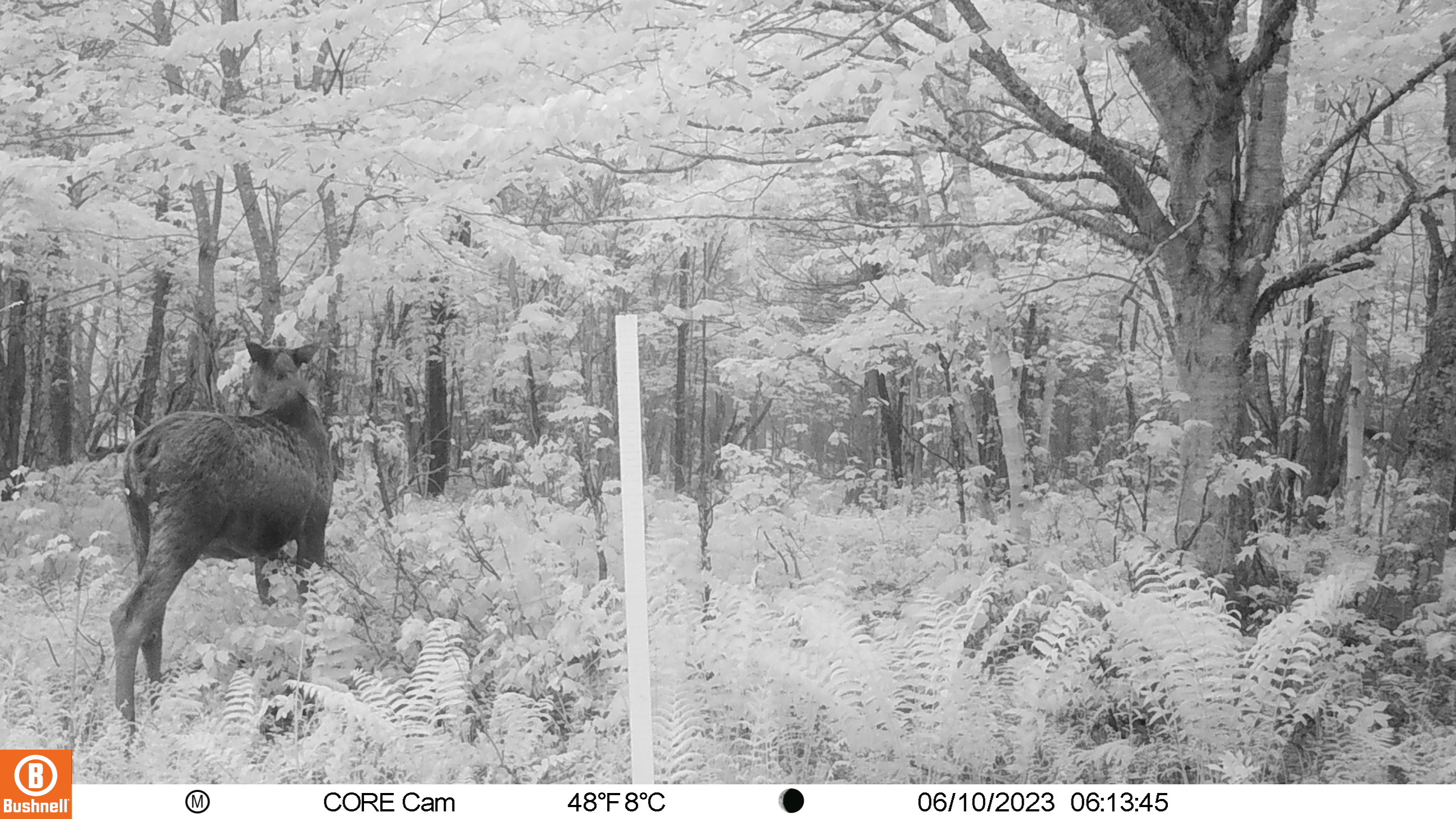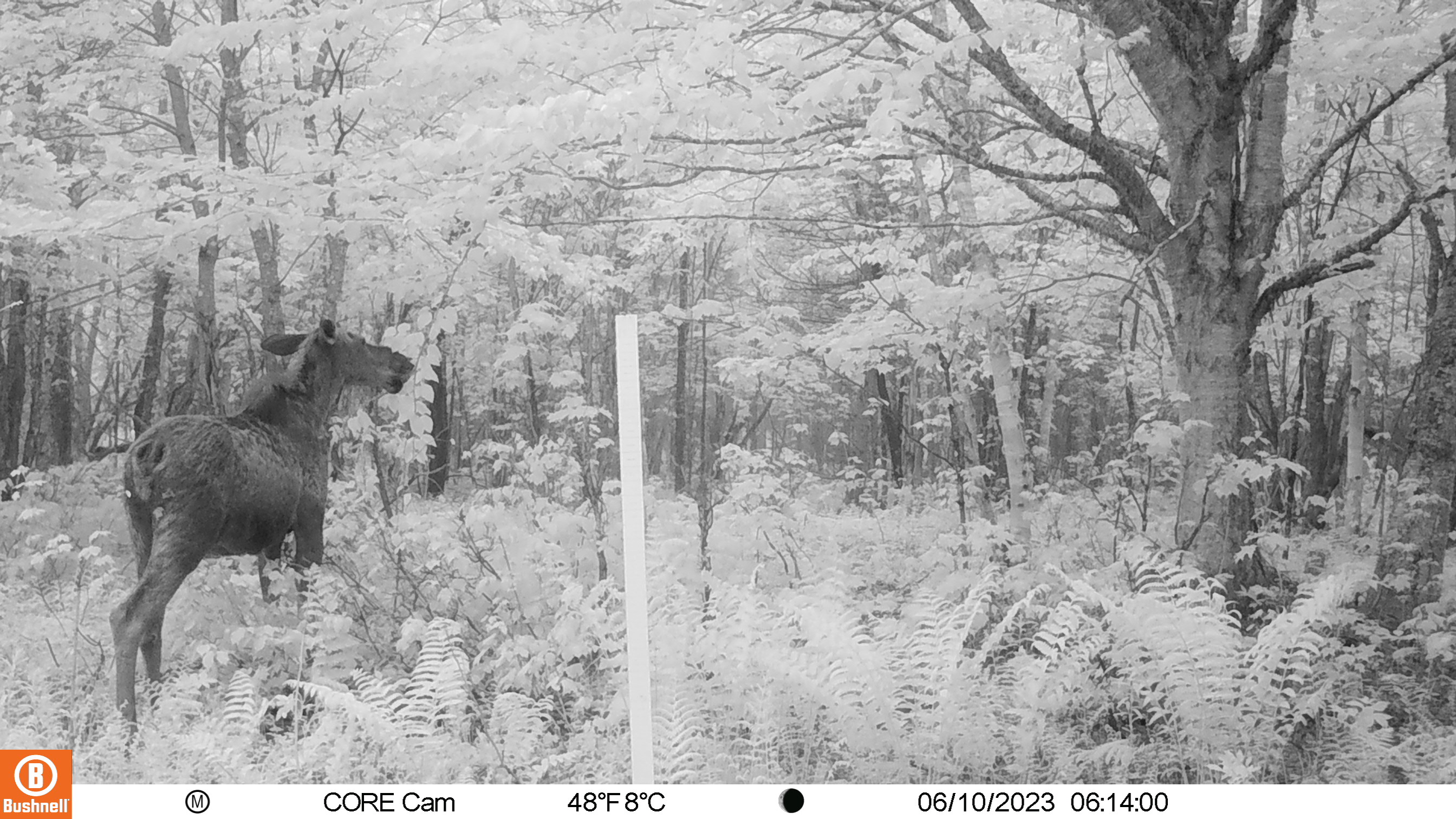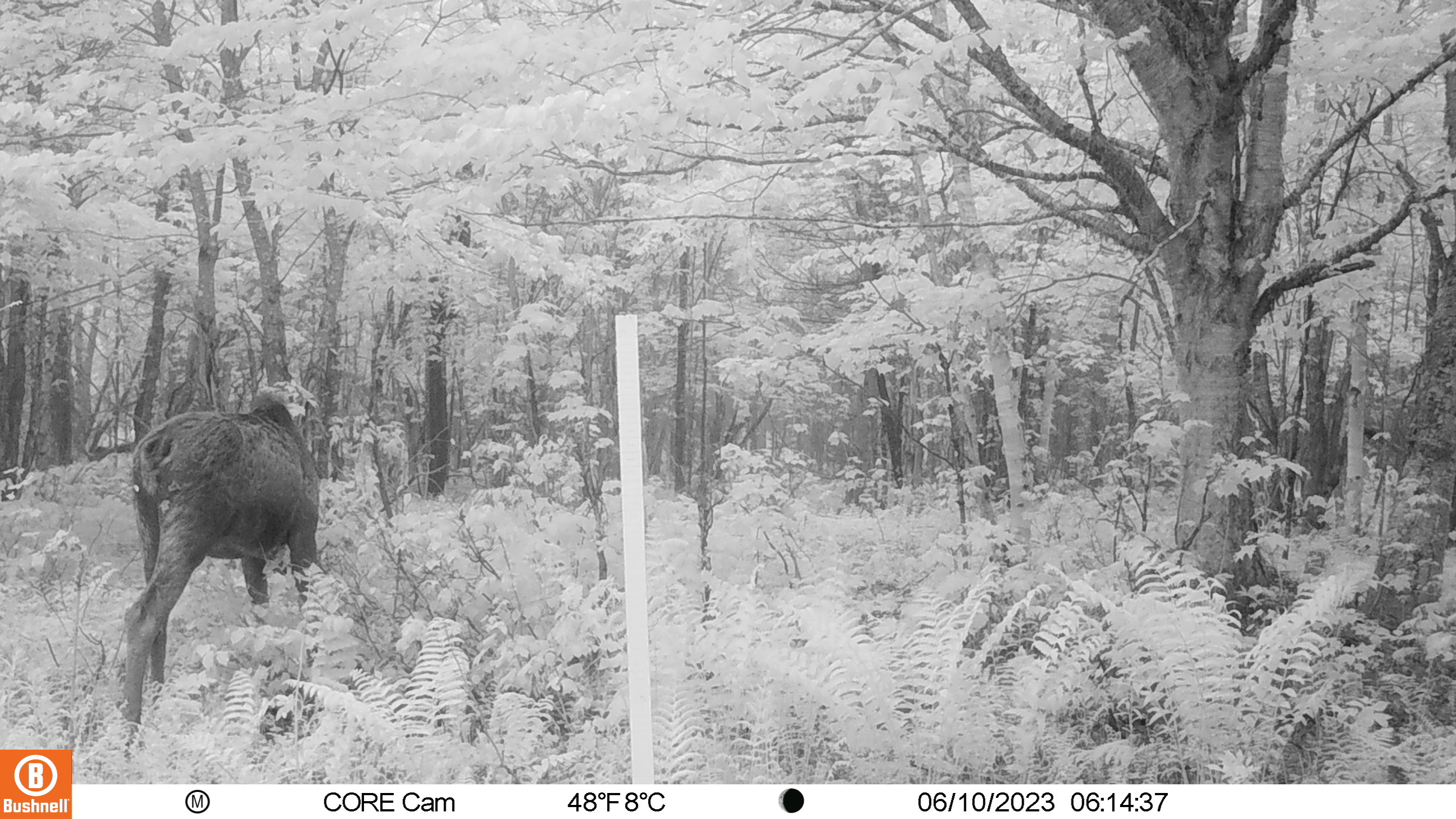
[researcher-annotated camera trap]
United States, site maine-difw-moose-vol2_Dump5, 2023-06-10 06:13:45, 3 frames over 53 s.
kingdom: Animalia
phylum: Chordata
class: Mammalia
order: Artiodactyla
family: Cervidae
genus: Alces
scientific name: Alces alces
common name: moose